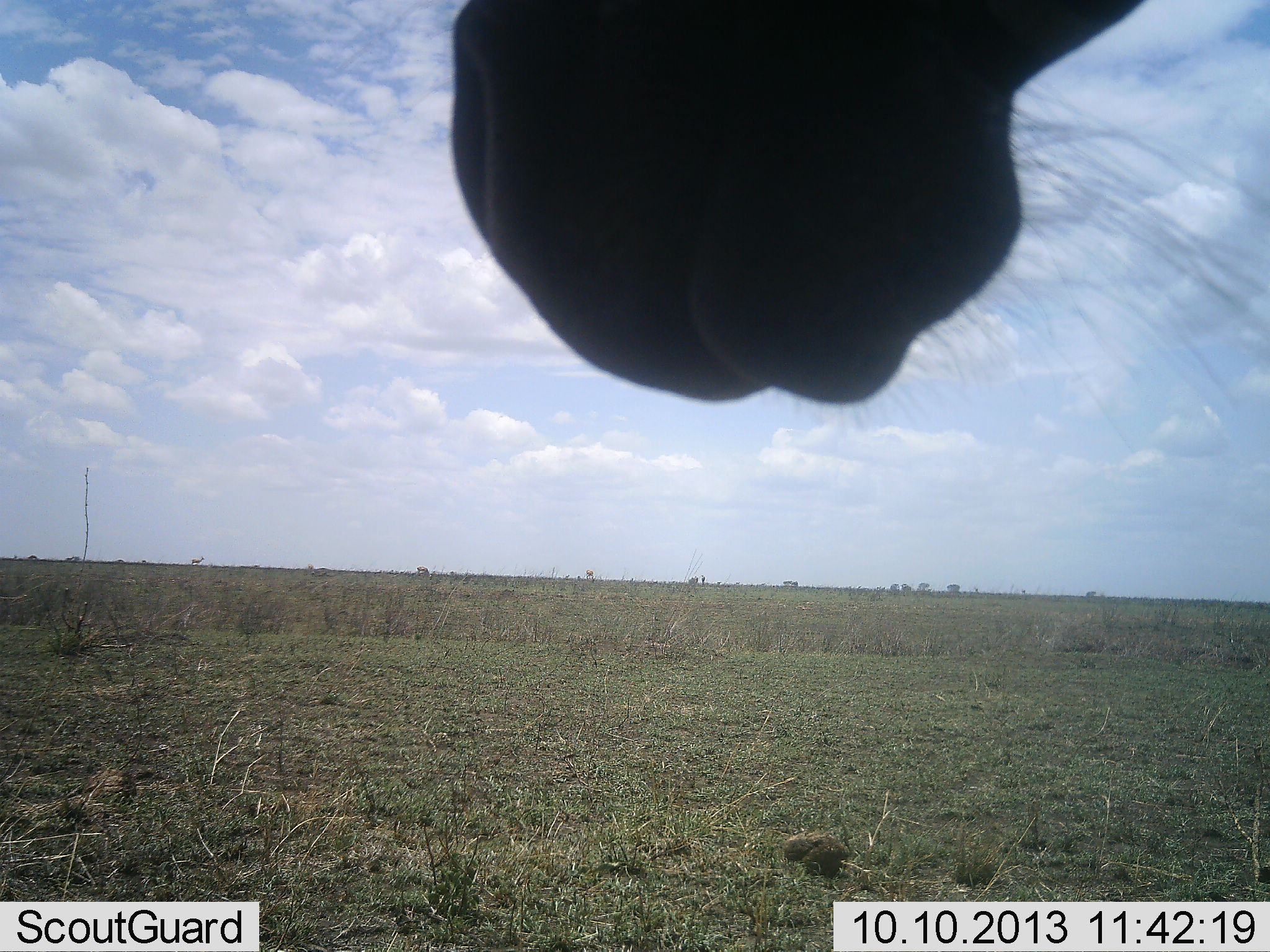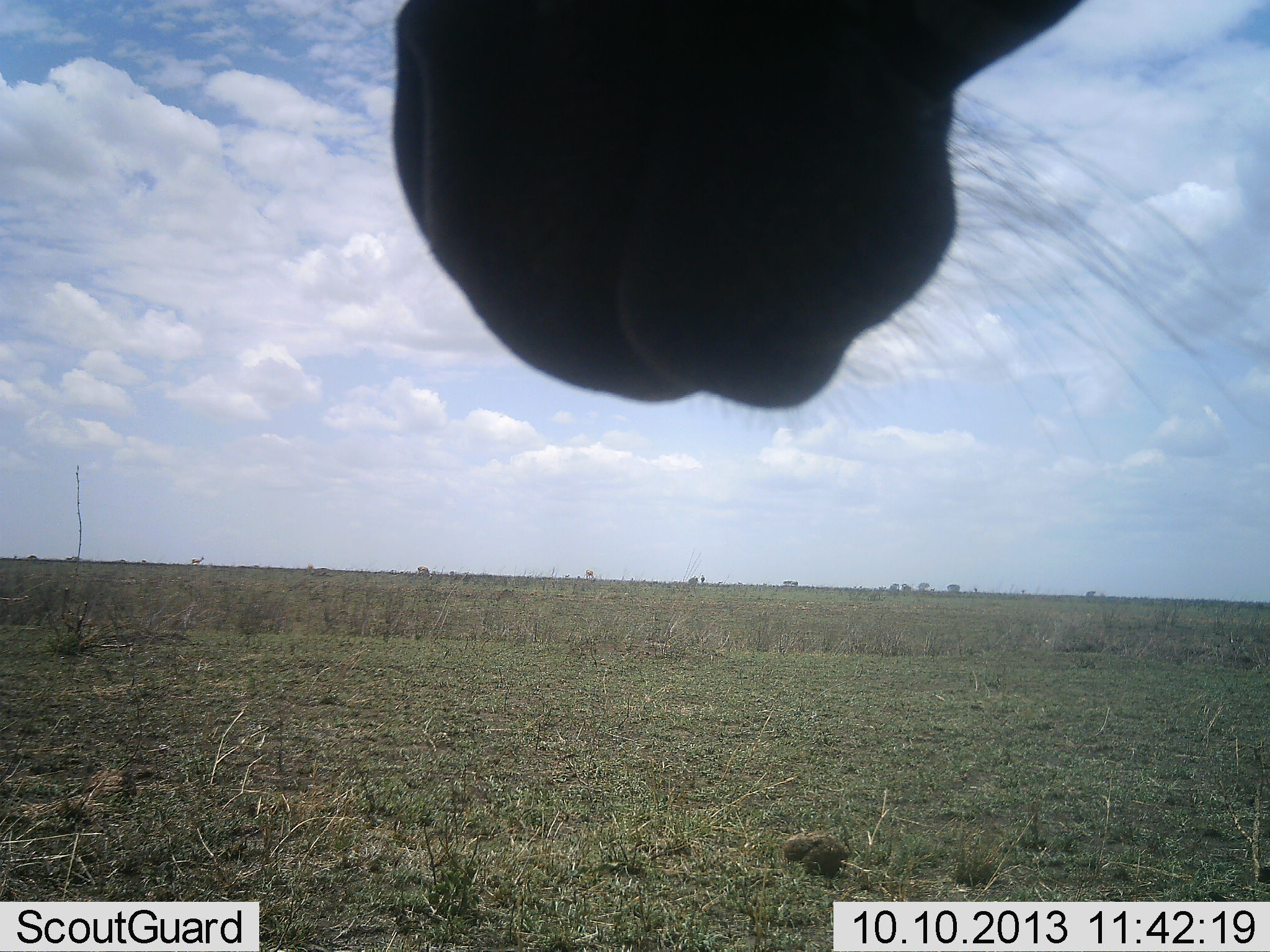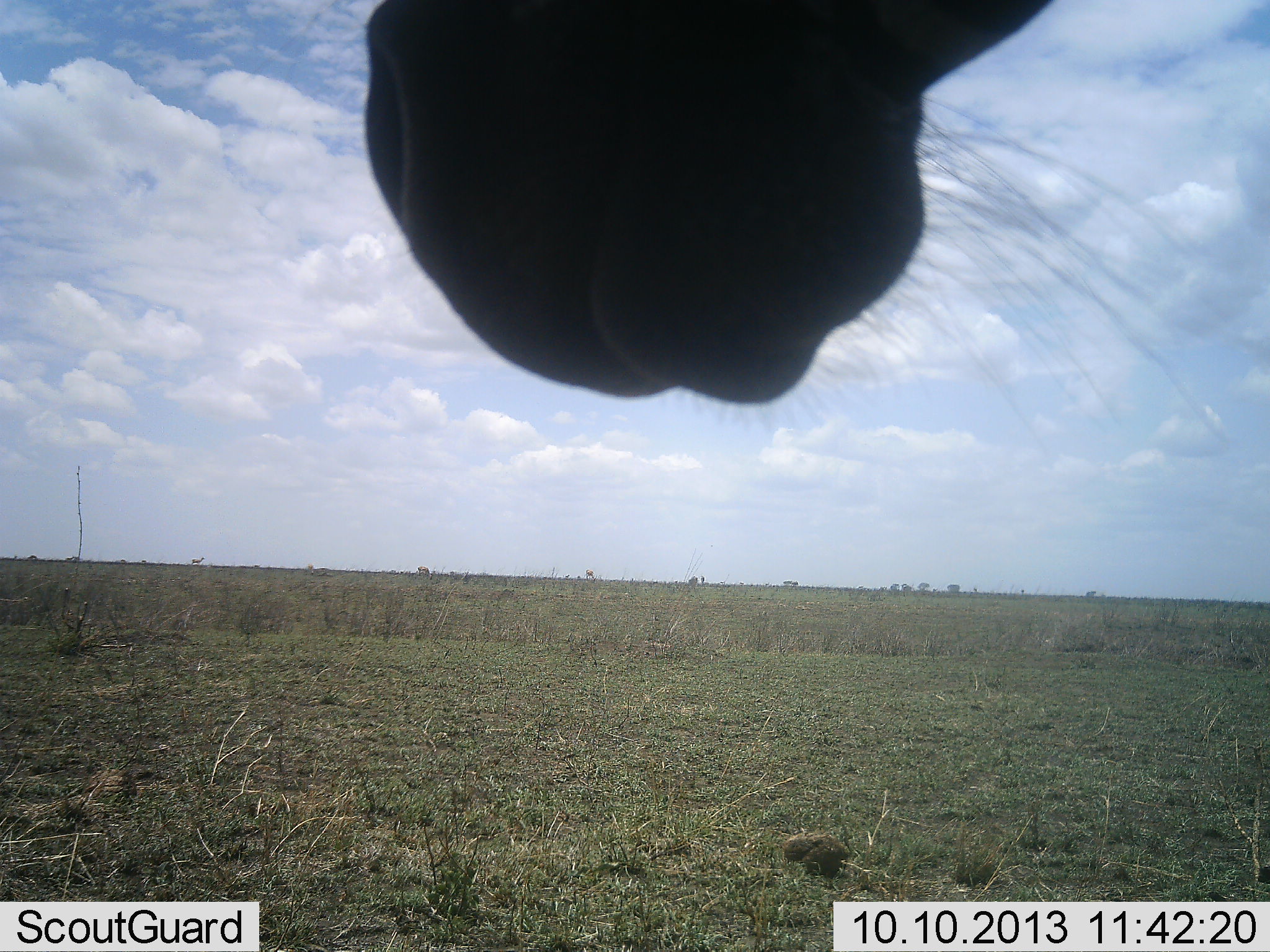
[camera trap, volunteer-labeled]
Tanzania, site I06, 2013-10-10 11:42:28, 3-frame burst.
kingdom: Animalia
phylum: Chordata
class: Mammalia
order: Artiodactyla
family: Bovidae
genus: Alcelaphus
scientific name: Alcelaphus buselaphus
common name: hartebeest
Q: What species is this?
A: Hartebeest (Alcelaphus buselaphus).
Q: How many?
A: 1.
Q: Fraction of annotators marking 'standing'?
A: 100%.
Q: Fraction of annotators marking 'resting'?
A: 0%.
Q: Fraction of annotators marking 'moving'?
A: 0%.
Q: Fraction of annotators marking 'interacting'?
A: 0%.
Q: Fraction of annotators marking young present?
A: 0%.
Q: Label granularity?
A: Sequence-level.